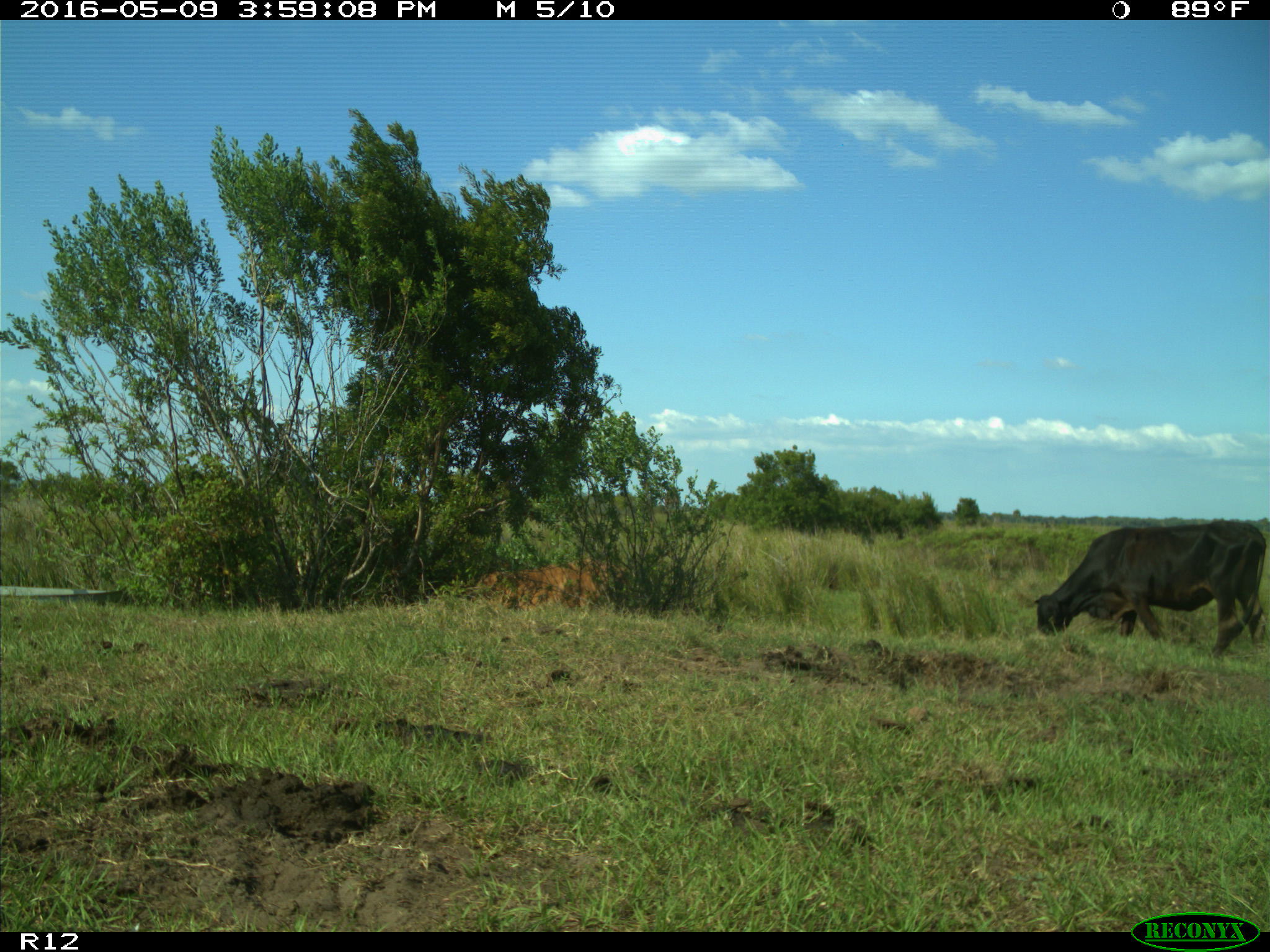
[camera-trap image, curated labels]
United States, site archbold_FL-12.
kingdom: Animalia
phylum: Chordata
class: Mammalia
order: Artiodactyla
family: Bovidae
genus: Bos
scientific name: Bos taurus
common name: domestic cow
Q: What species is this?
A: Bos taurus (domestic cow).